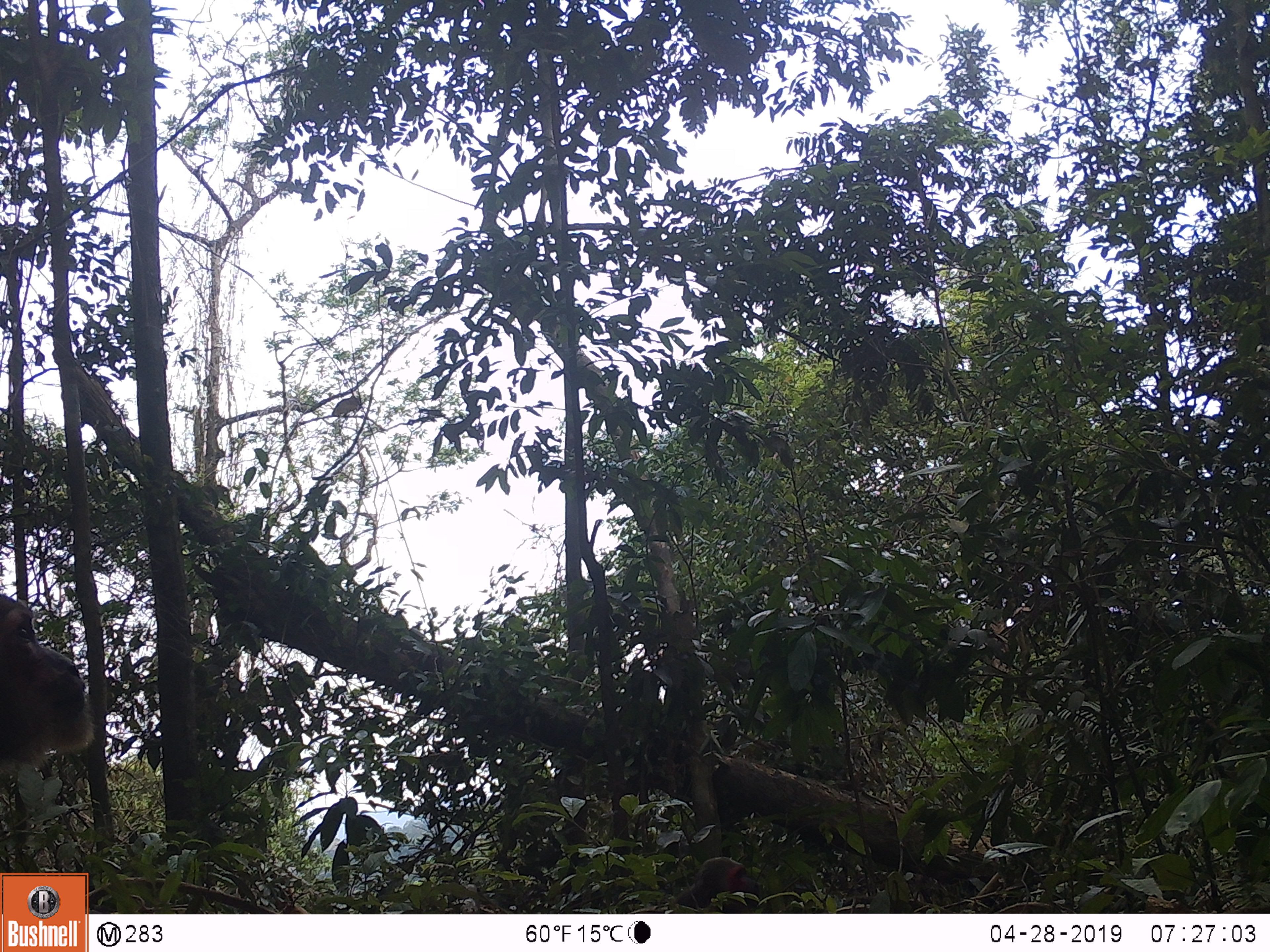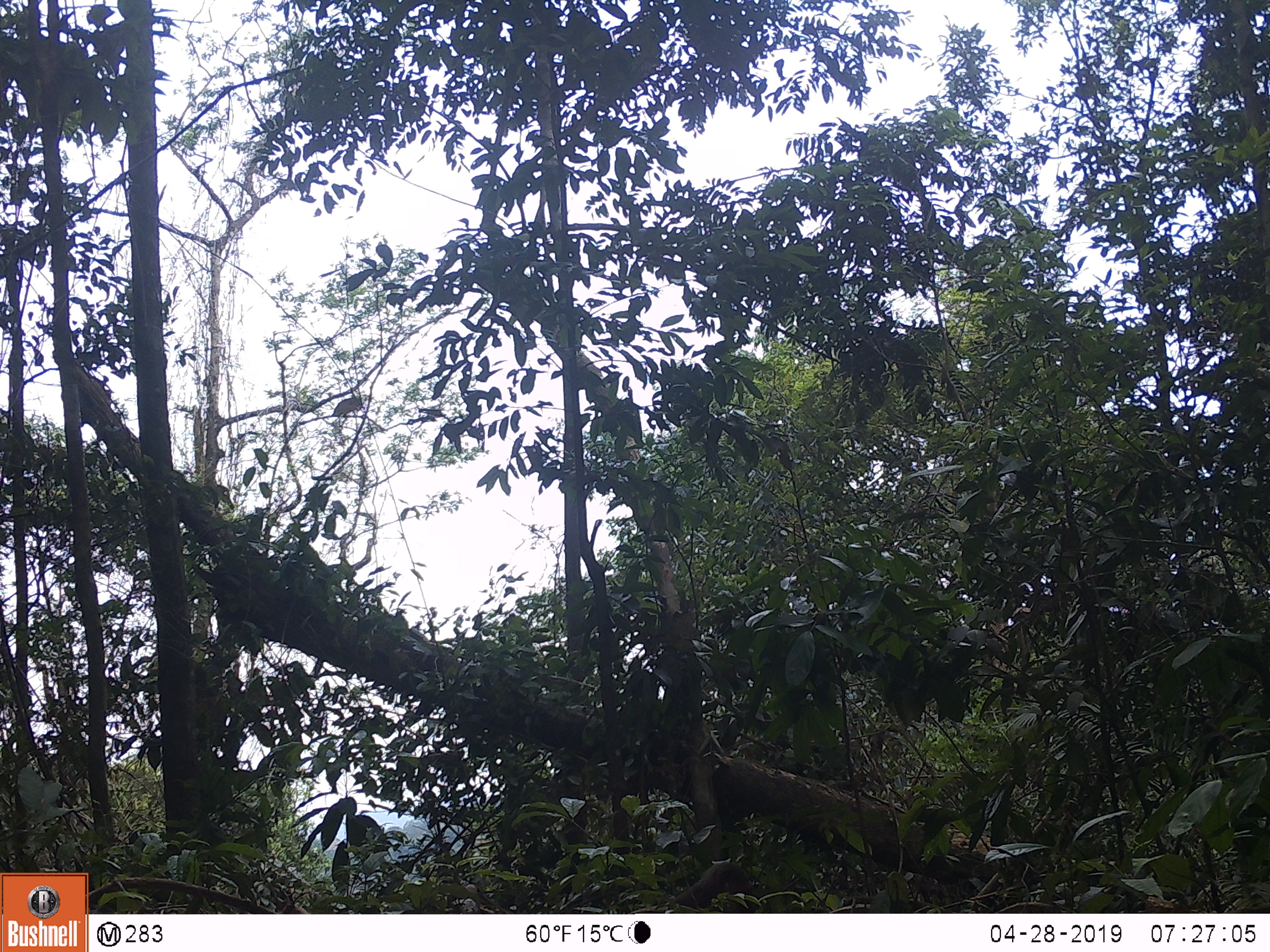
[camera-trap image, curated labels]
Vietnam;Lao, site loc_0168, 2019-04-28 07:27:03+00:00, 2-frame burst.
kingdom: Animalia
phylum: Chordata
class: Mammalia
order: Primates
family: Cercopithecidae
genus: Macaca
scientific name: Macaca arctoides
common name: stump-tailed macaque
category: stump tailed macaque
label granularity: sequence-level